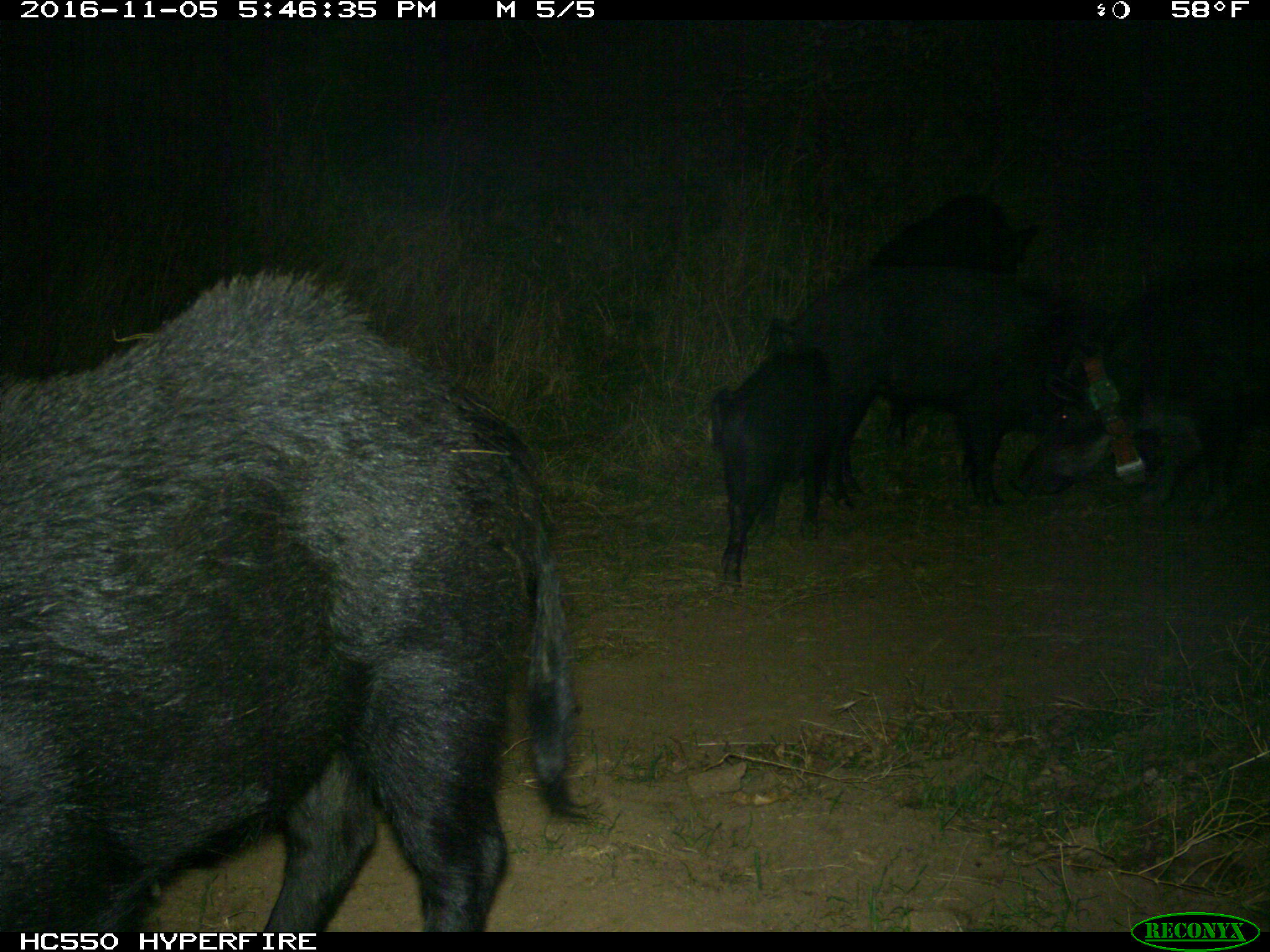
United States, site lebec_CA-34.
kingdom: Animalia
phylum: Chordata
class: Mammalia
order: Artiodactyla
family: Suidae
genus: Sus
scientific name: Sus scrofa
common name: wild boar